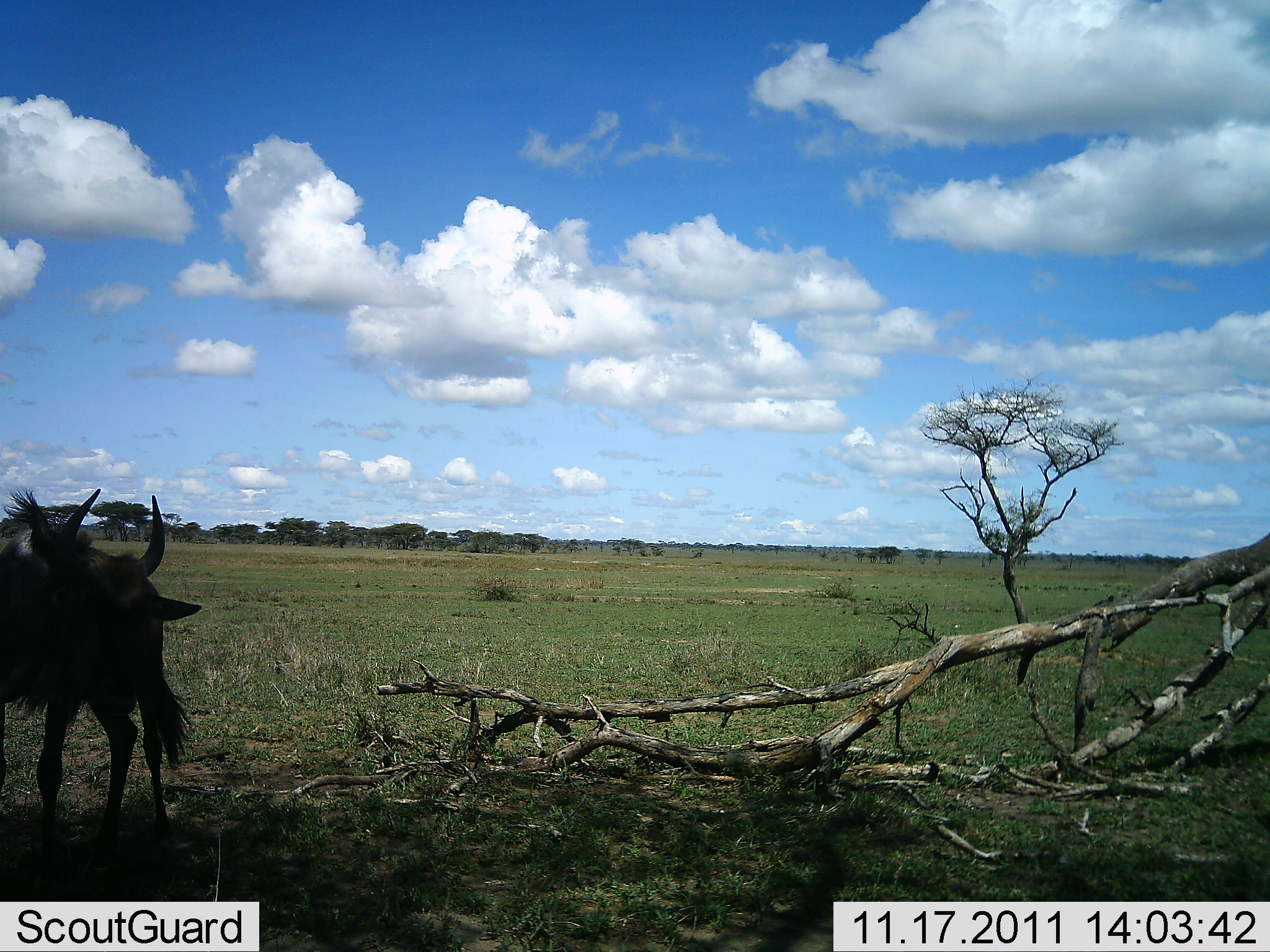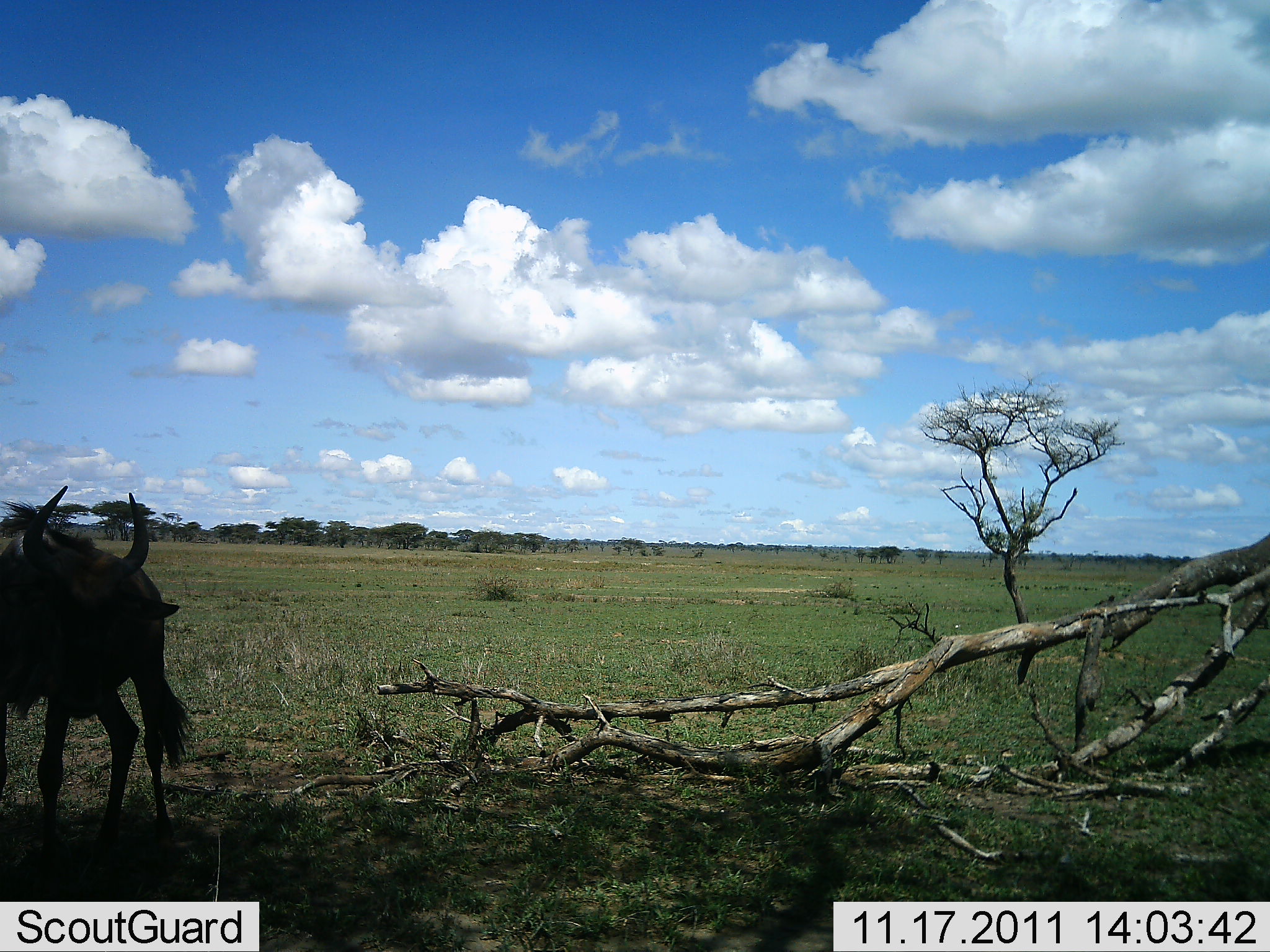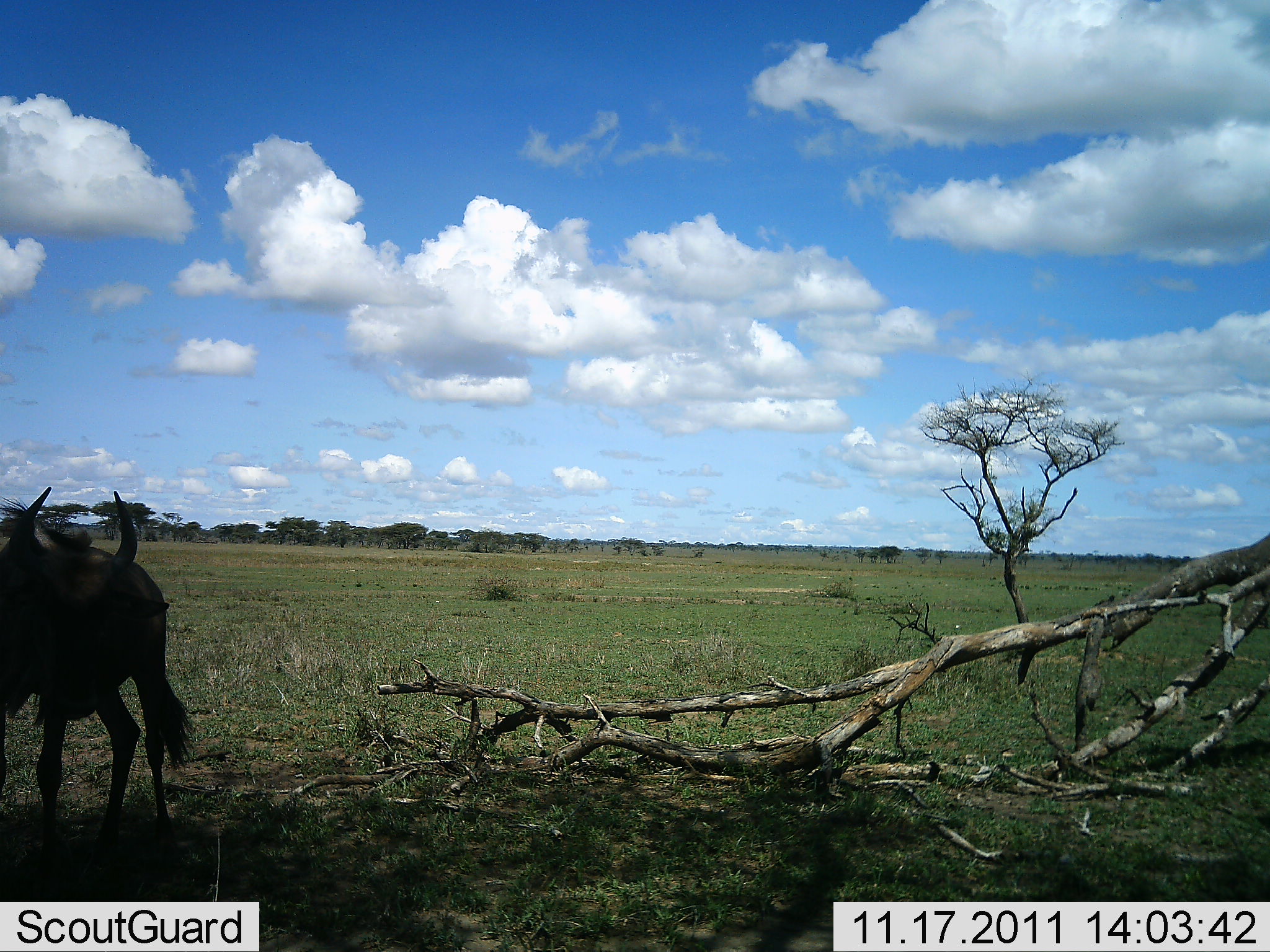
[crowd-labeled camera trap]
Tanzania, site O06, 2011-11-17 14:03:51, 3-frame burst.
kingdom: Animalia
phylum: Chordata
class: Mammalia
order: Artiodactyla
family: Bovidae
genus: Connochaetes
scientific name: Connochaetes taurinus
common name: blue wildebeest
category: wildebeest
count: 1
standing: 82%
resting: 0%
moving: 9%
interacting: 9%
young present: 0%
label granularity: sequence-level